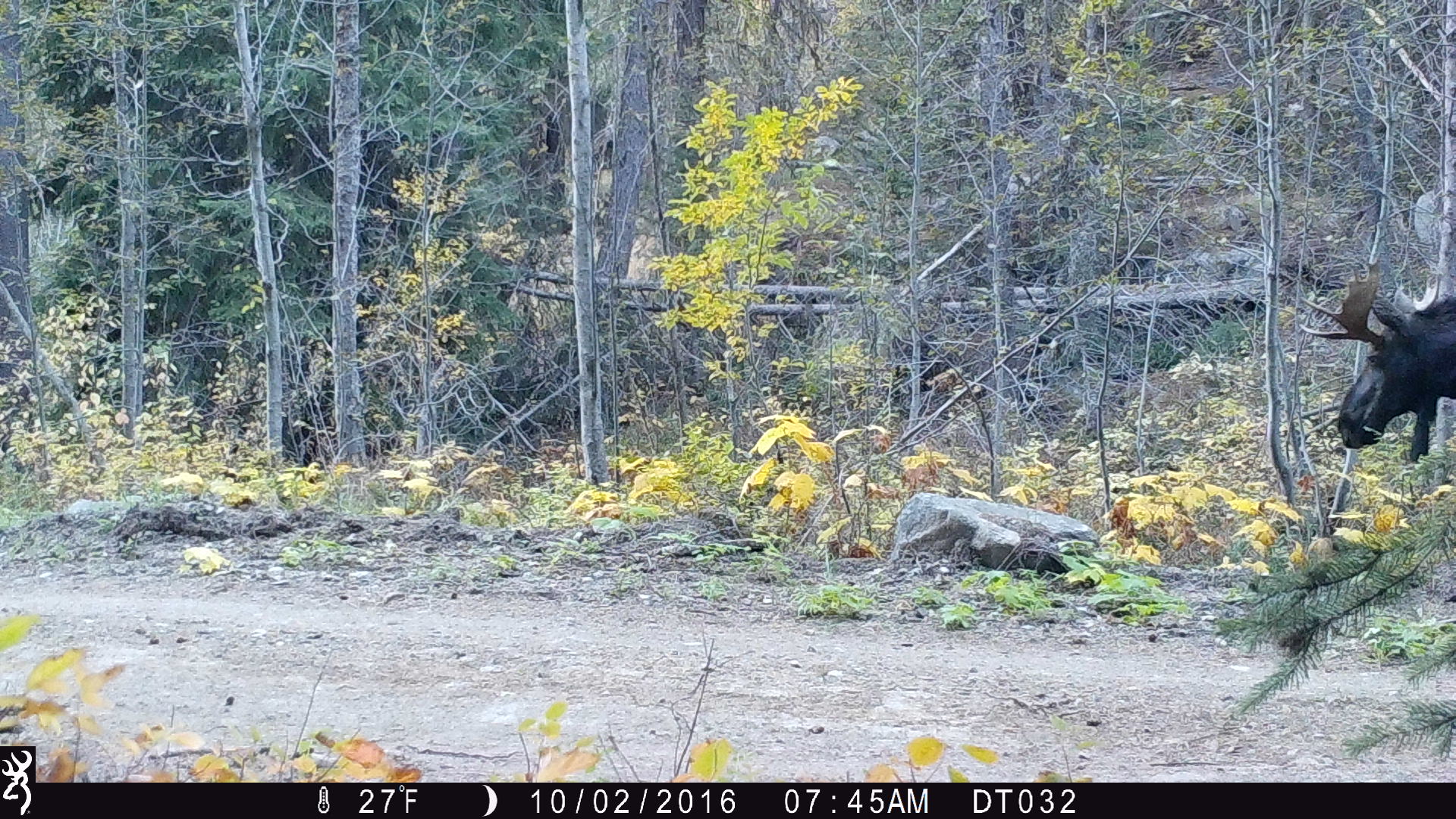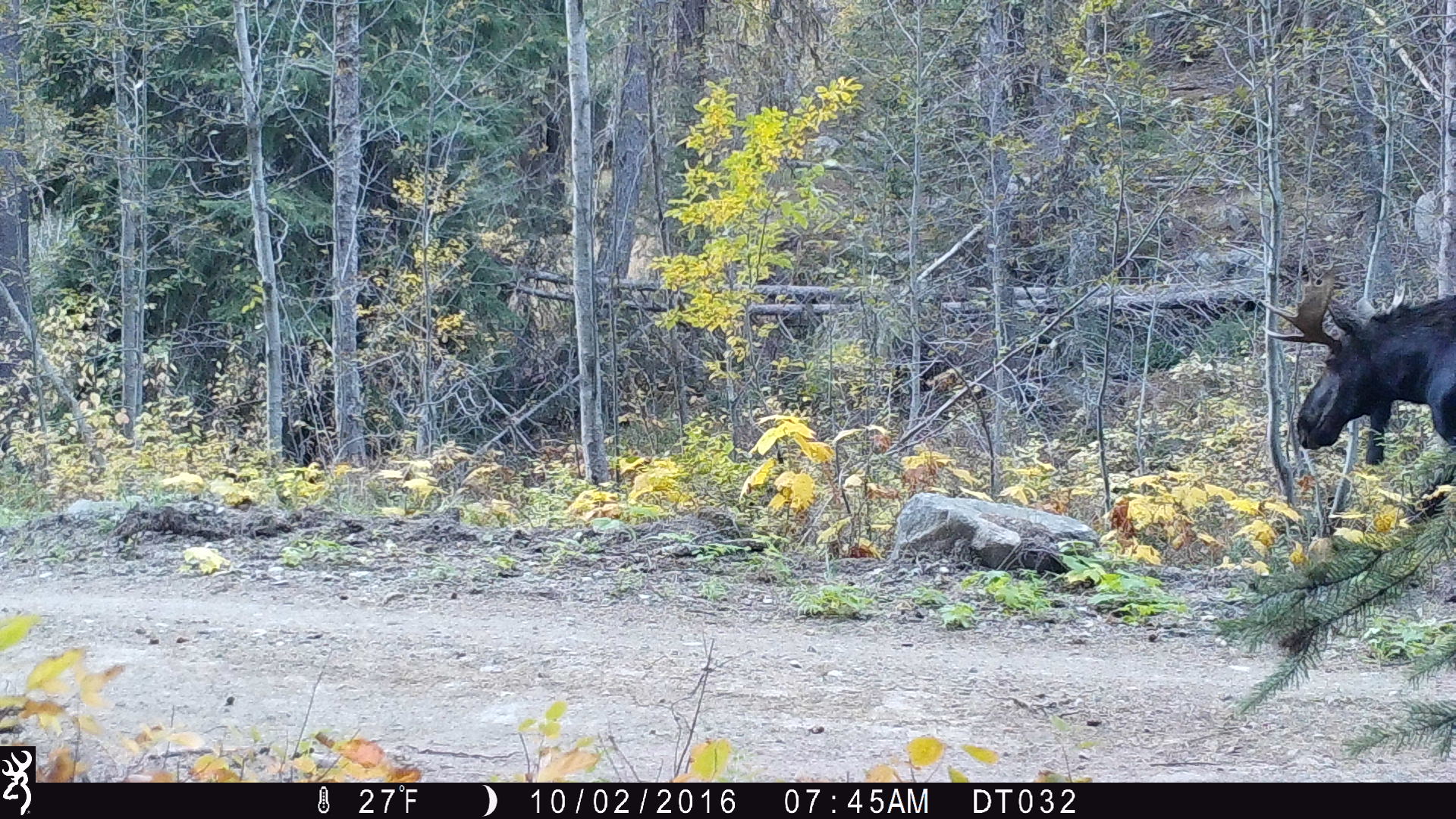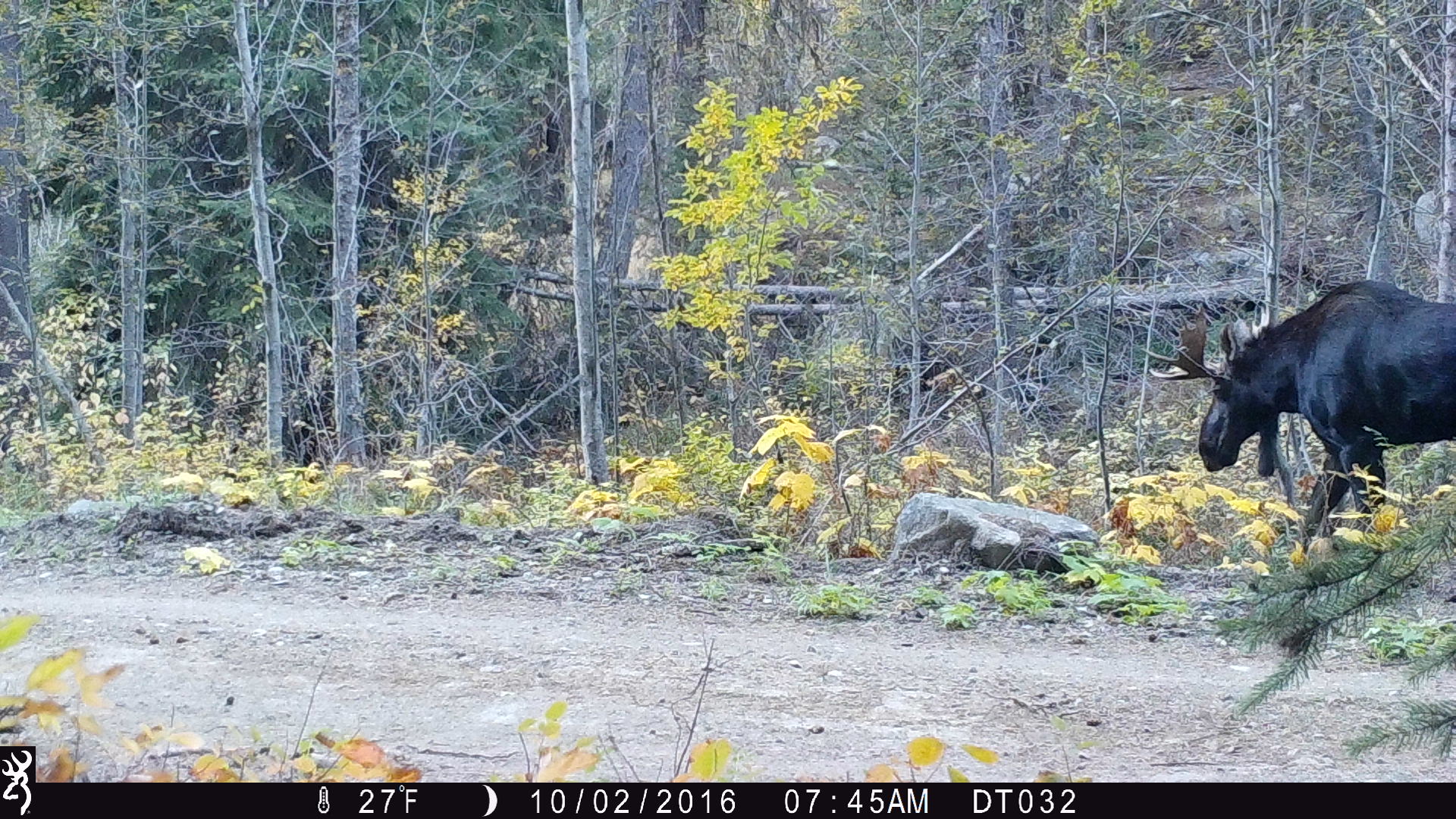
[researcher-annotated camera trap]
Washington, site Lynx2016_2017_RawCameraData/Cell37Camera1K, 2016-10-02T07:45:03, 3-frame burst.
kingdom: Animalia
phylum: Chordata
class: Mammalia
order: Artiodactyla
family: Cervidae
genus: Alces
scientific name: Alces alces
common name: moose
Alces alces (moose). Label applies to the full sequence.